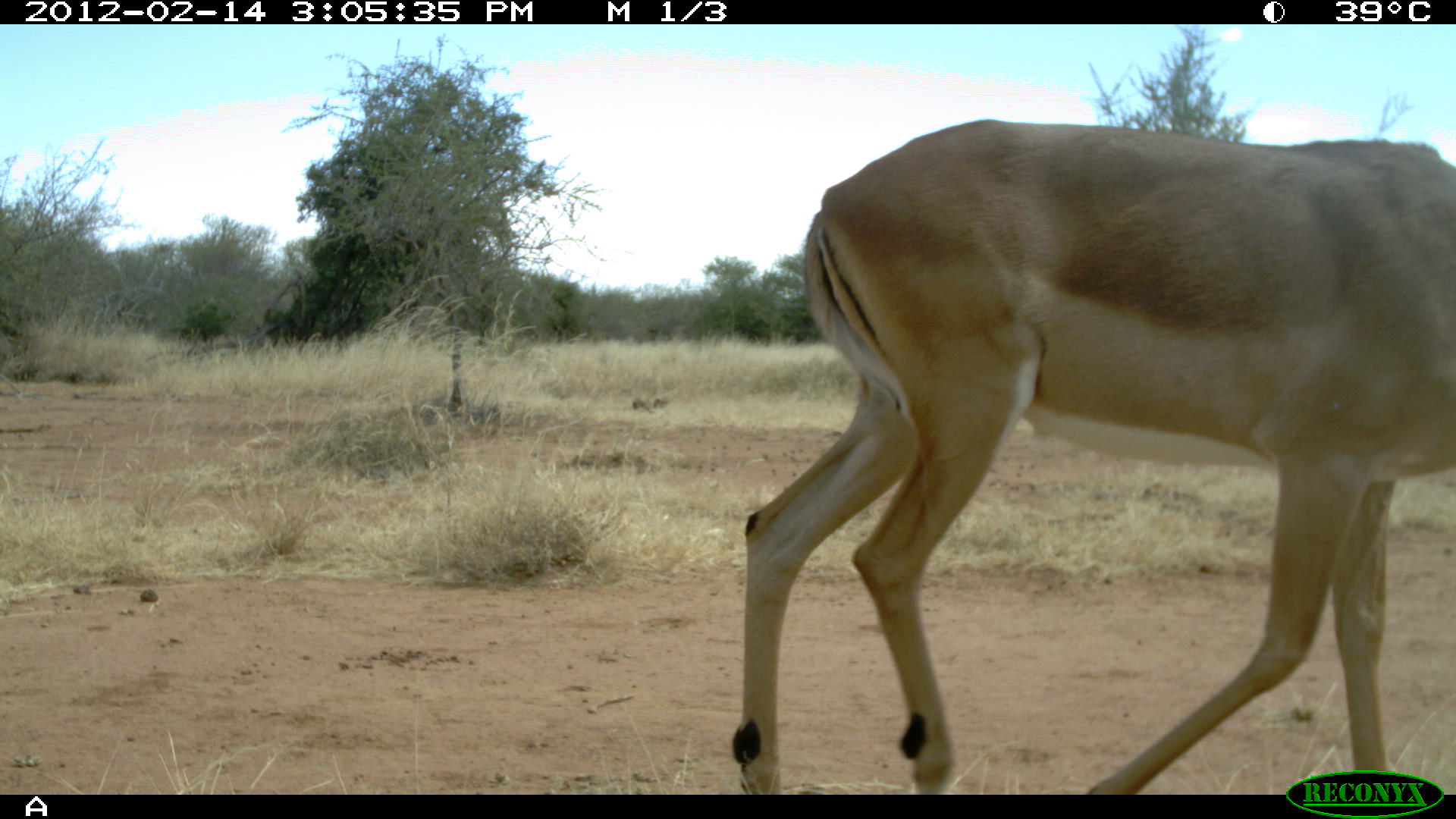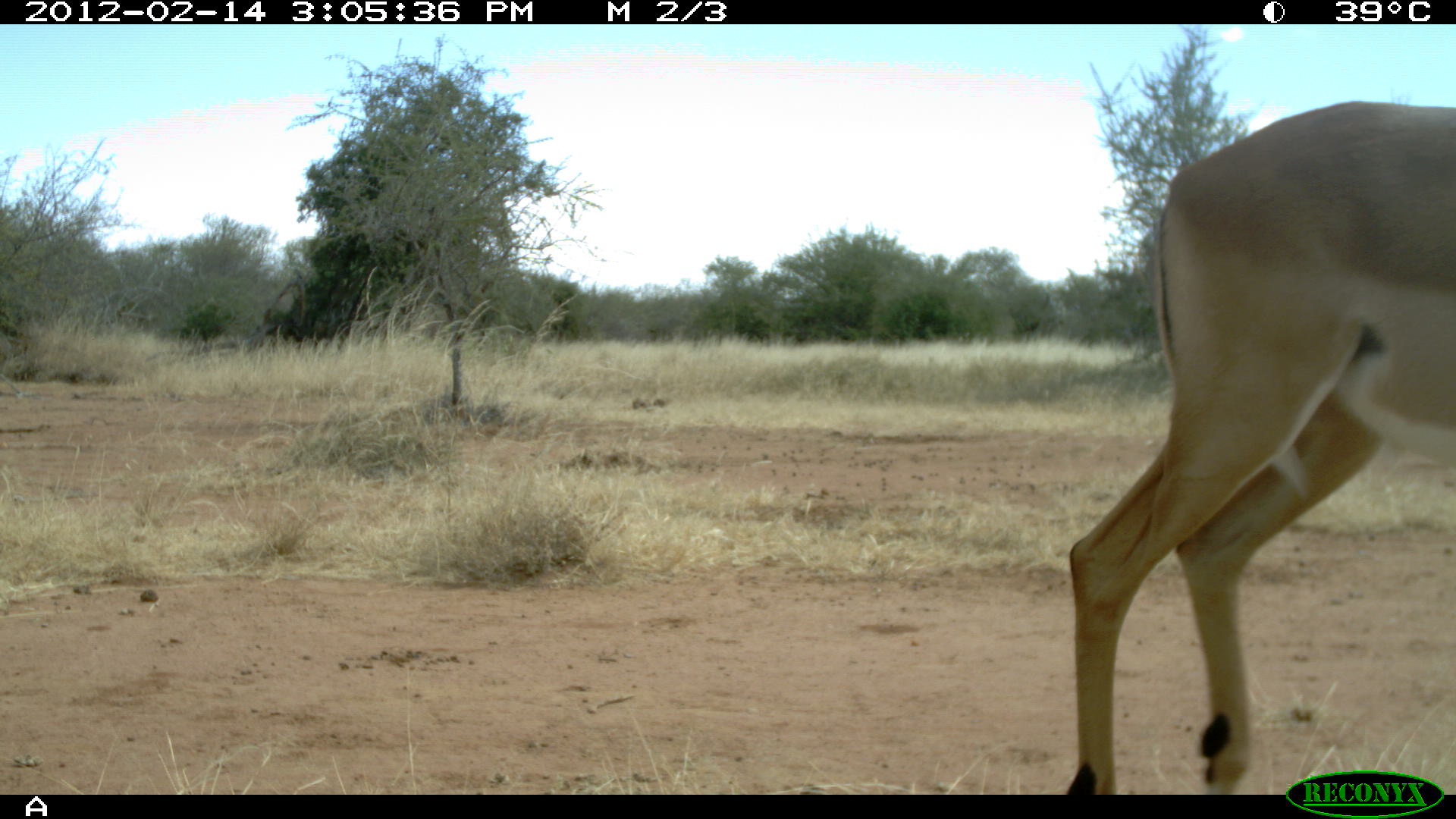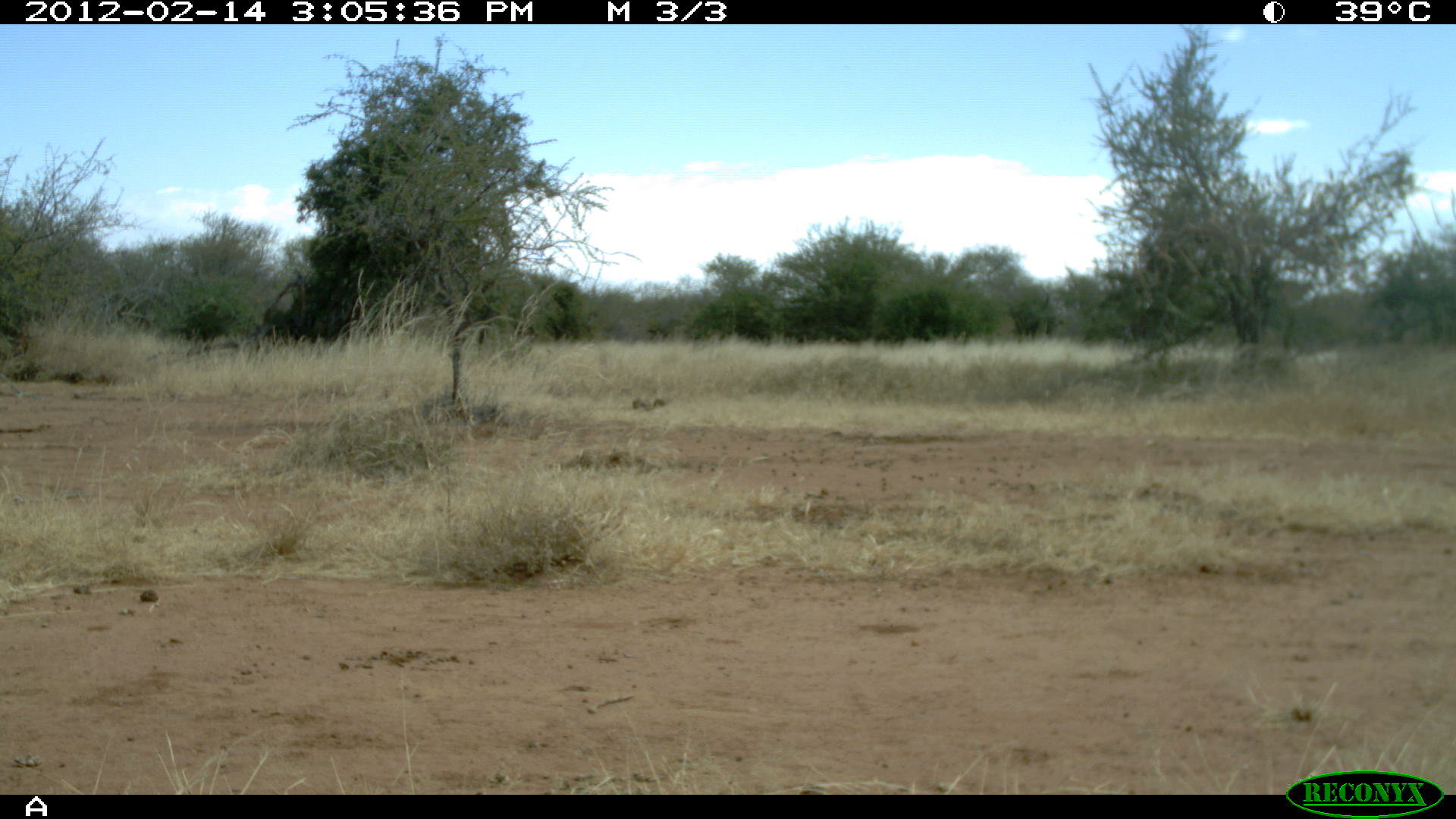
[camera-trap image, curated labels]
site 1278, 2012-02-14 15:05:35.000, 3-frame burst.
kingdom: Animalia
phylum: Chordata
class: Mammalia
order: Artiodactyla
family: Bovidae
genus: Aepyceros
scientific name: Aepyceros melampus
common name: impala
Aepyceros melampus (impala), count 1.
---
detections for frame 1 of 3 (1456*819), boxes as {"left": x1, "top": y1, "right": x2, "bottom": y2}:
aepyceros melampus: {"left": 725, "top": 114, "right": 1456, "bottom": 792}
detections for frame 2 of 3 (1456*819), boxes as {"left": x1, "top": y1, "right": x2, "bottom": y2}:
aepyceros melampus: {"left": 1057, "top": 97, "right": 1451, "bottom": 794}